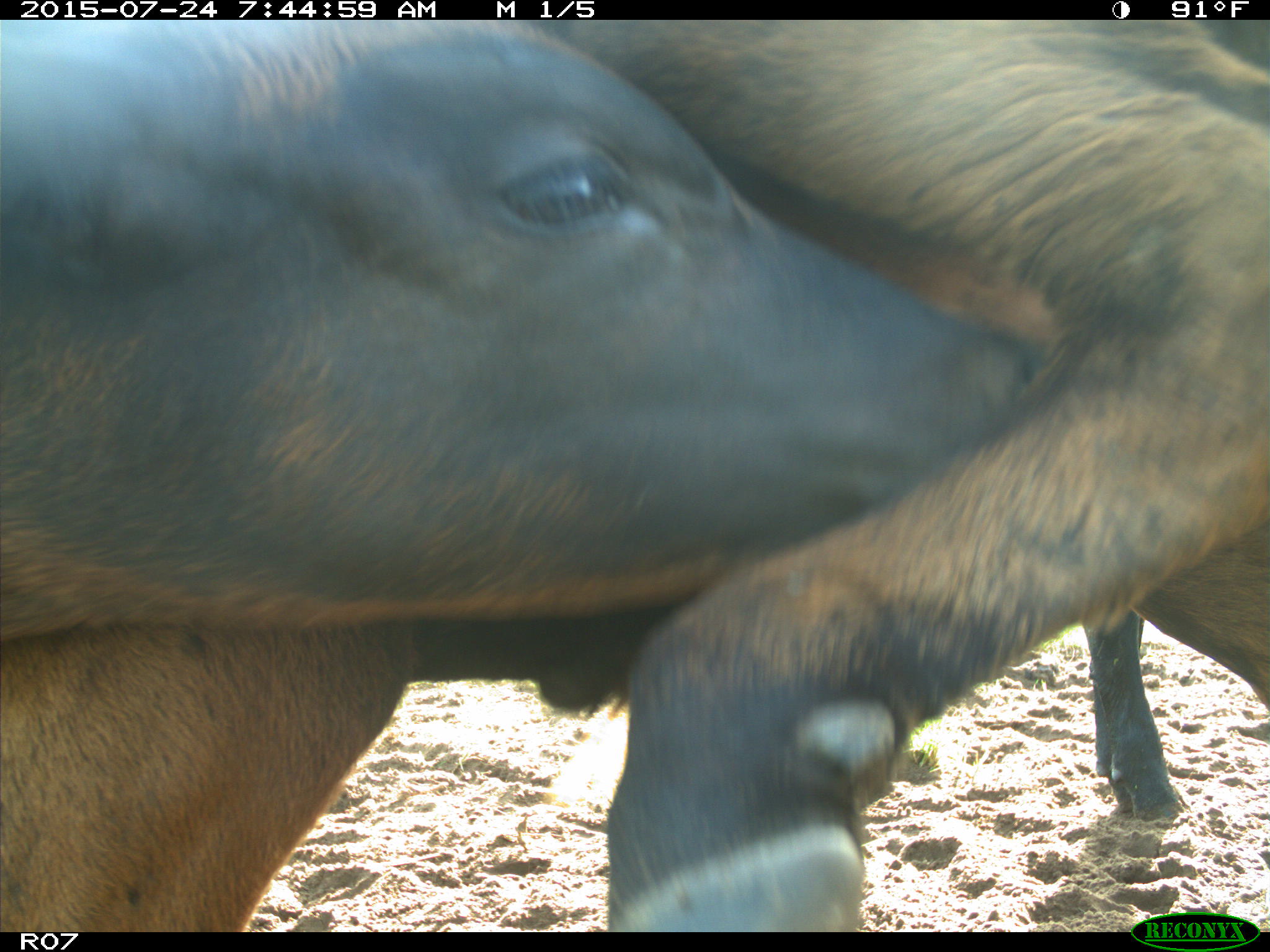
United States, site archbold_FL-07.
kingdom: Animalia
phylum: Chordata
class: Mammalia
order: Artiodactyla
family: Bovidae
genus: Bos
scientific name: Bos taurus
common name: domestic cow